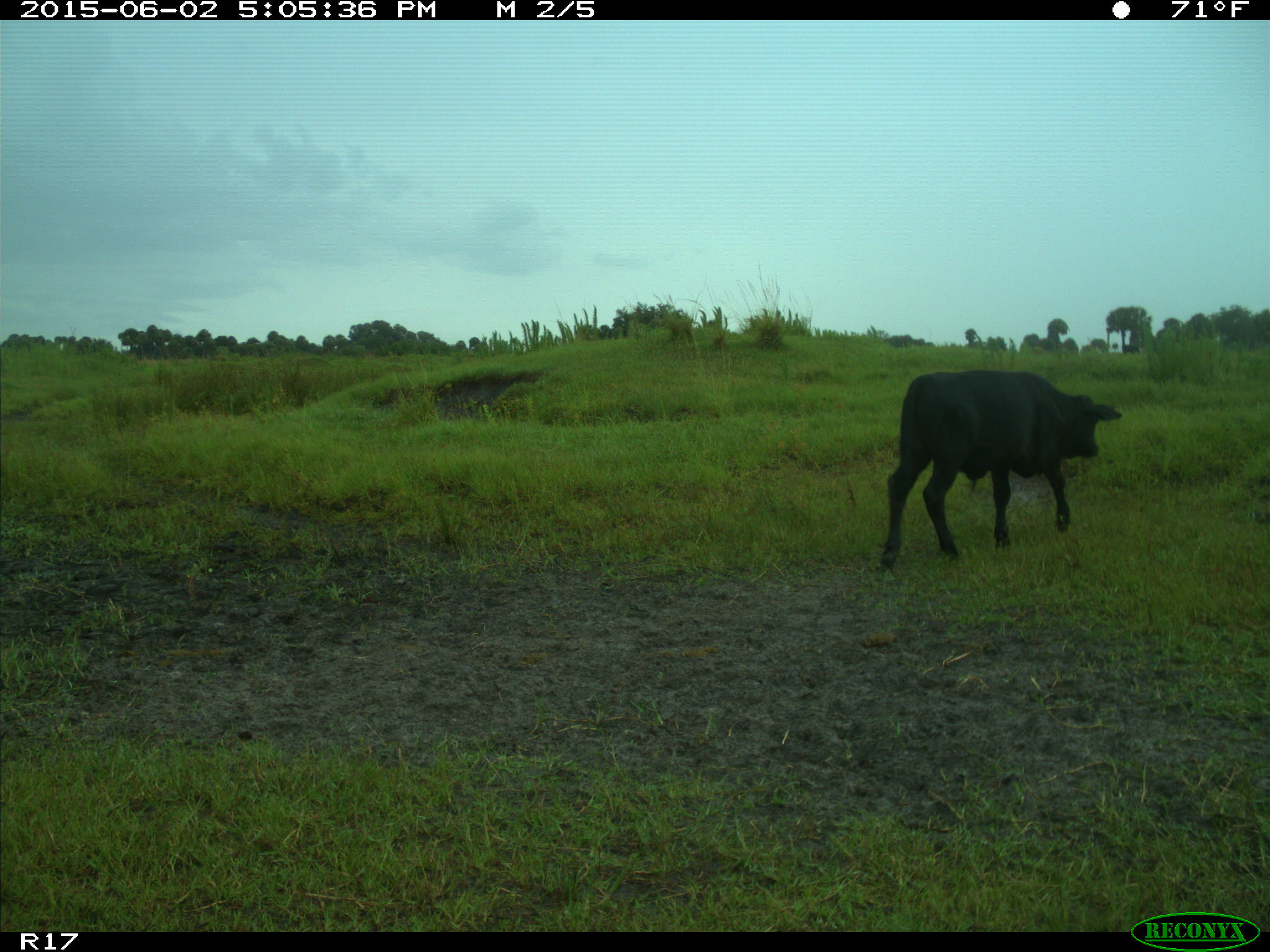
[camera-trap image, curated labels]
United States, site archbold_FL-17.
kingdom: Animalia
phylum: Chordata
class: Mammalia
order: Artiodactyla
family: Bovidae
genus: Bos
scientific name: Bos taurus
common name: domestic cow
Bos taurus (domestic cow).